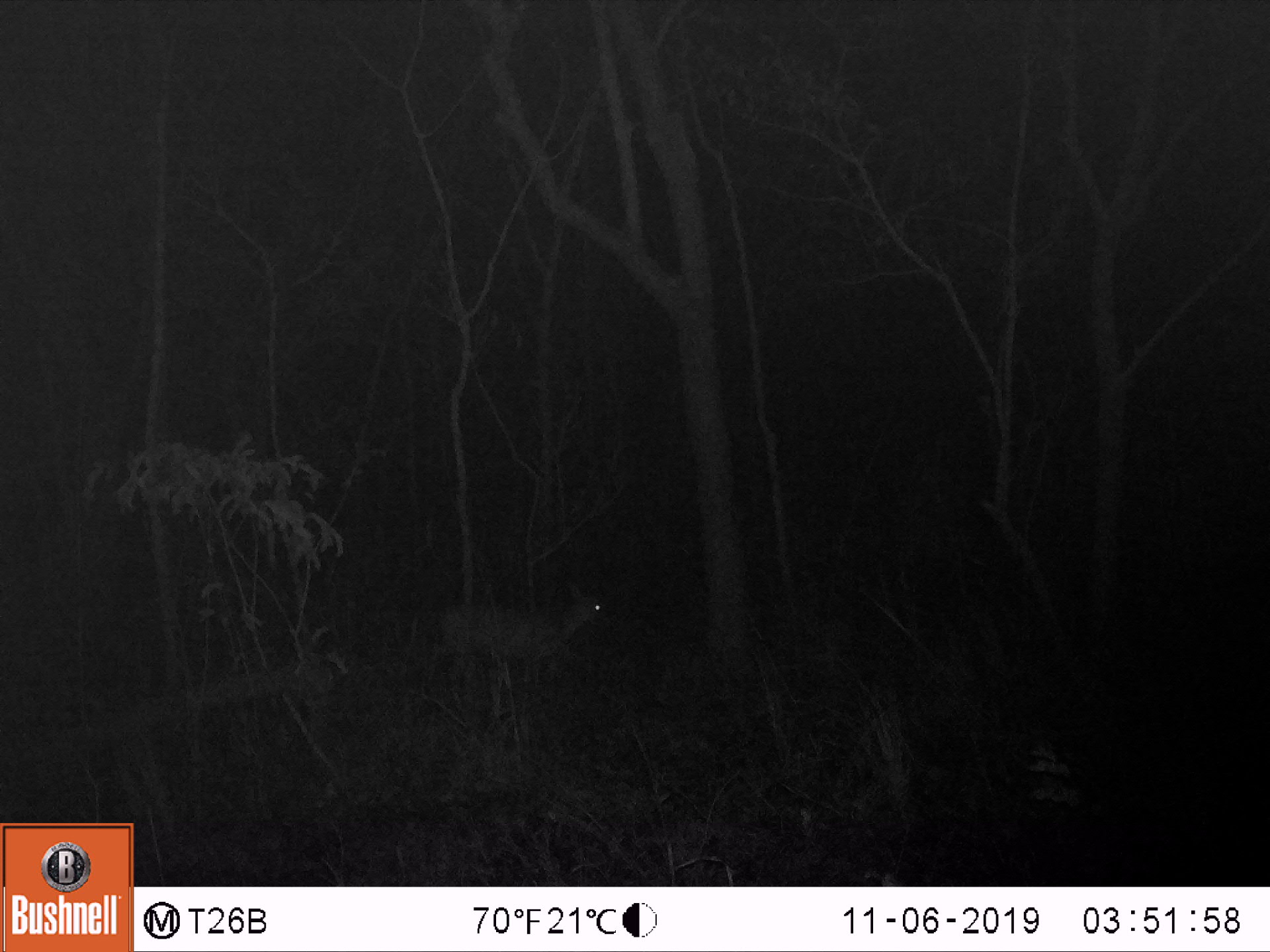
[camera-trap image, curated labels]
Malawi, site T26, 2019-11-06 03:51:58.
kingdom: Animalia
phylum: Chordata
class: Mammalia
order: Artiodactyla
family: Bovidae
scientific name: Antilopinae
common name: small antelope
Small antelope (Antilopinae), count 1.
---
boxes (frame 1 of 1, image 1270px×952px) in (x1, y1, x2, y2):
small antelope: (414, 567, 621, 711)